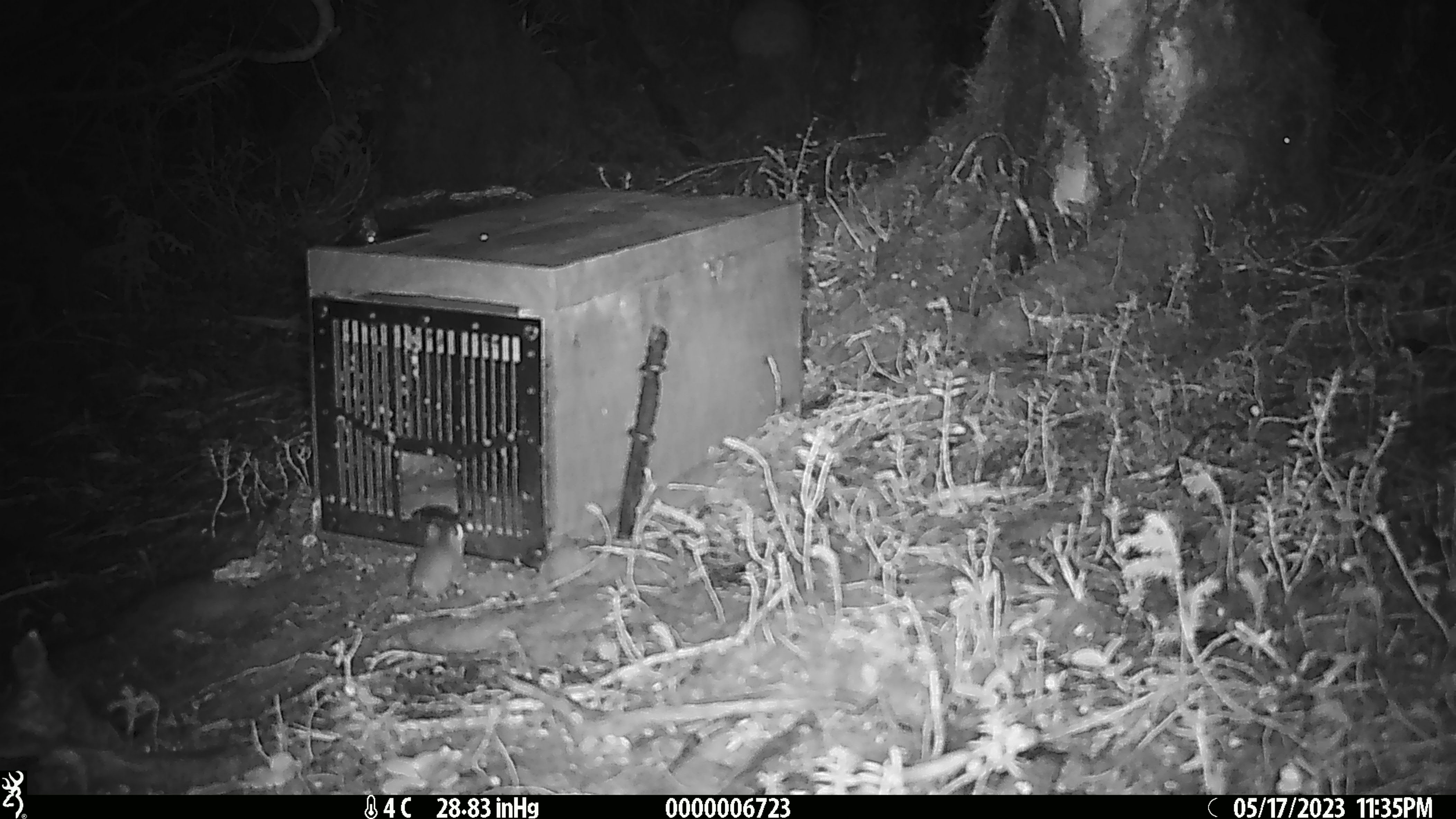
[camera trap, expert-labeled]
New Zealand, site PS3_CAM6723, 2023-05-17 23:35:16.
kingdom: Animalia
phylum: Chordata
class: Mammalia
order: Rodentia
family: Muridae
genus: Mus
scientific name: Mus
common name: mouse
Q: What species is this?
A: Mouse (Mus).